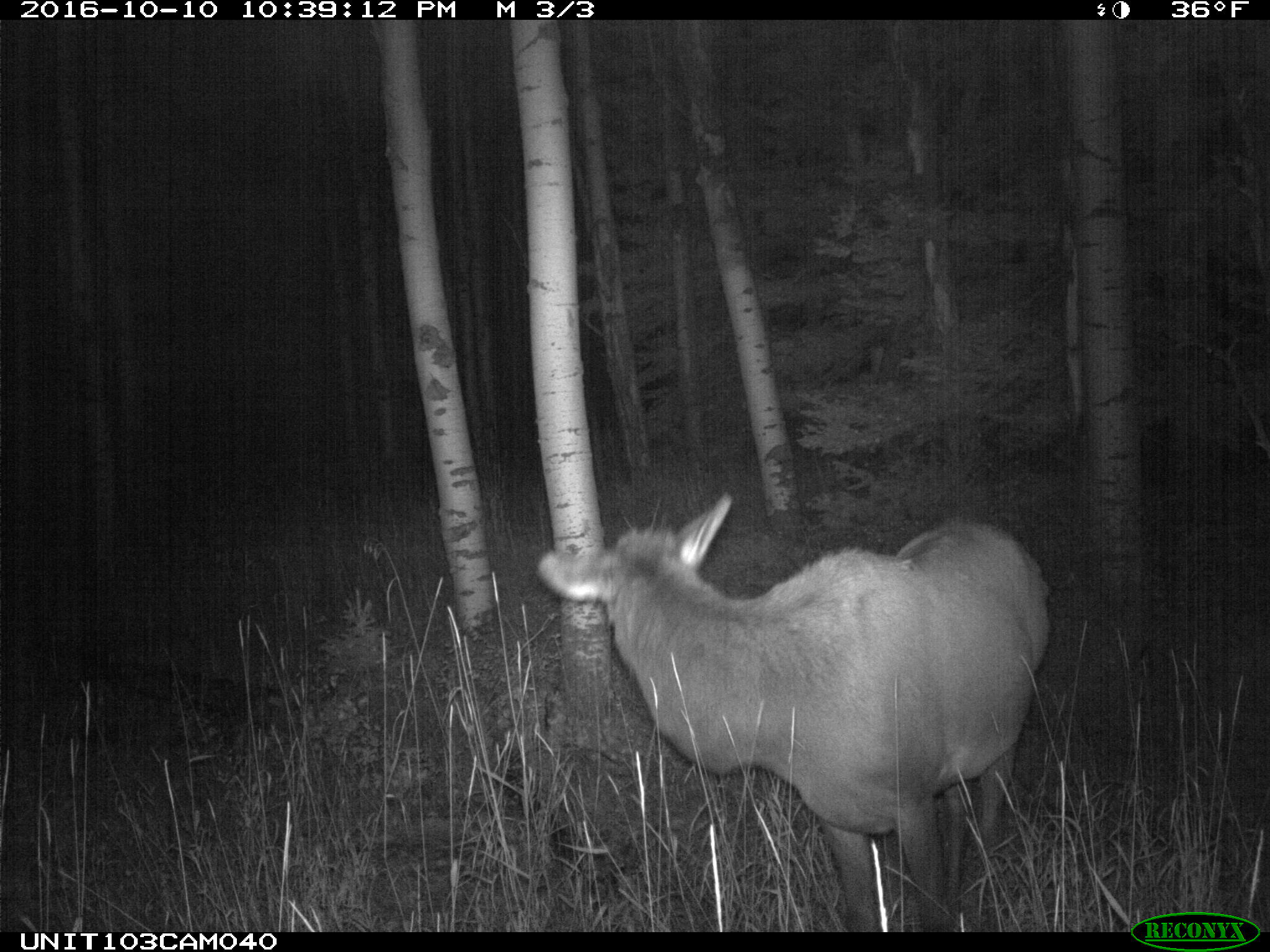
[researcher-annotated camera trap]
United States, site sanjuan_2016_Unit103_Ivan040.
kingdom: Animalia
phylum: Chordata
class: Mammalia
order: Artiodactyla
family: Cervidae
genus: Cervus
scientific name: Cervus elaphus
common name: red deer